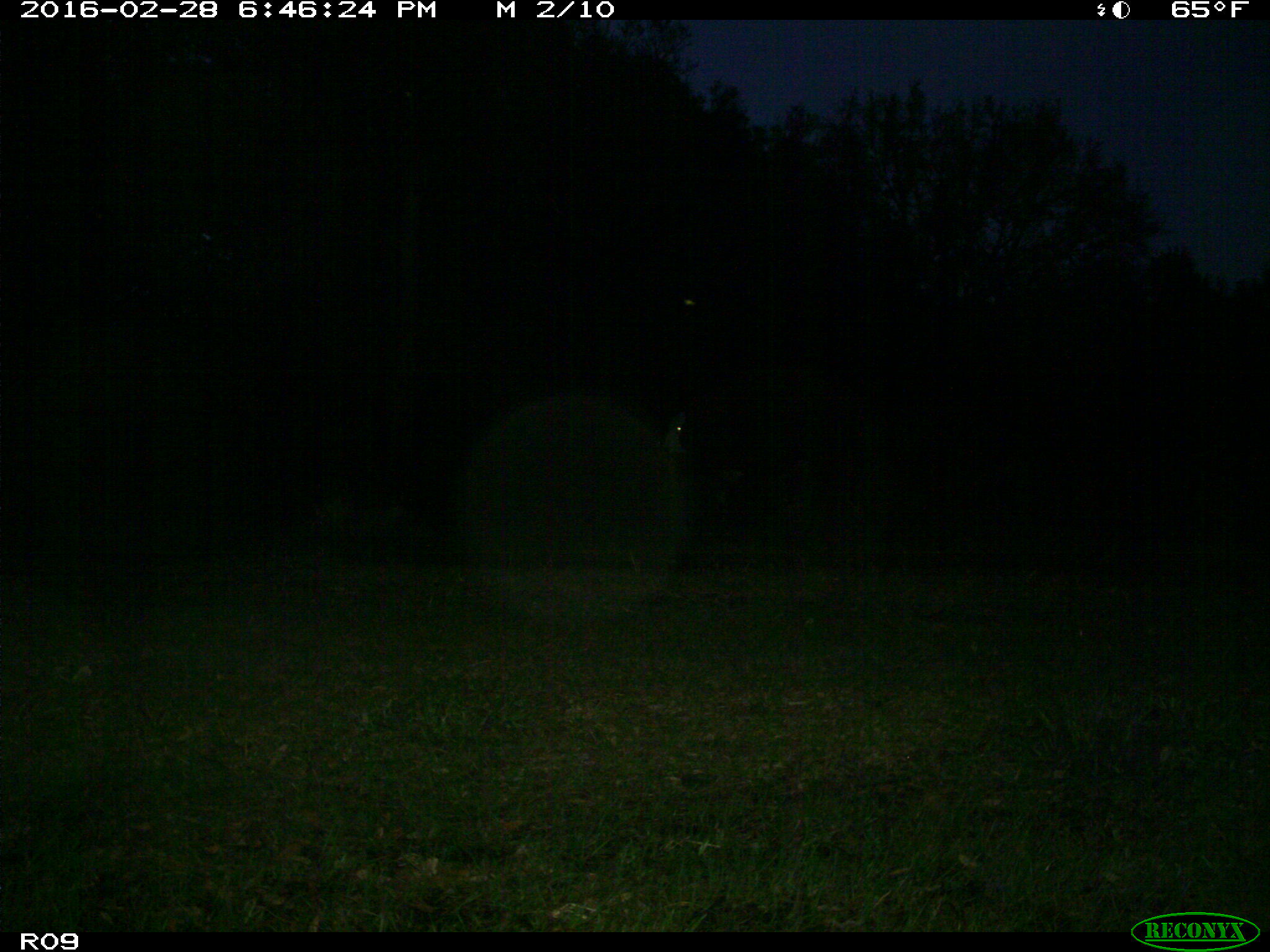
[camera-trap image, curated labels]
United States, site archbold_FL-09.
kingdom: Animalia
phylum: Chordata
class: Mammalia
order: Artiodactyla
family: Bovidae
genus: Bos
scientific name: Bos taurus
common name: domestic cow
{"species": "Bos taurus (domestic cow)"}